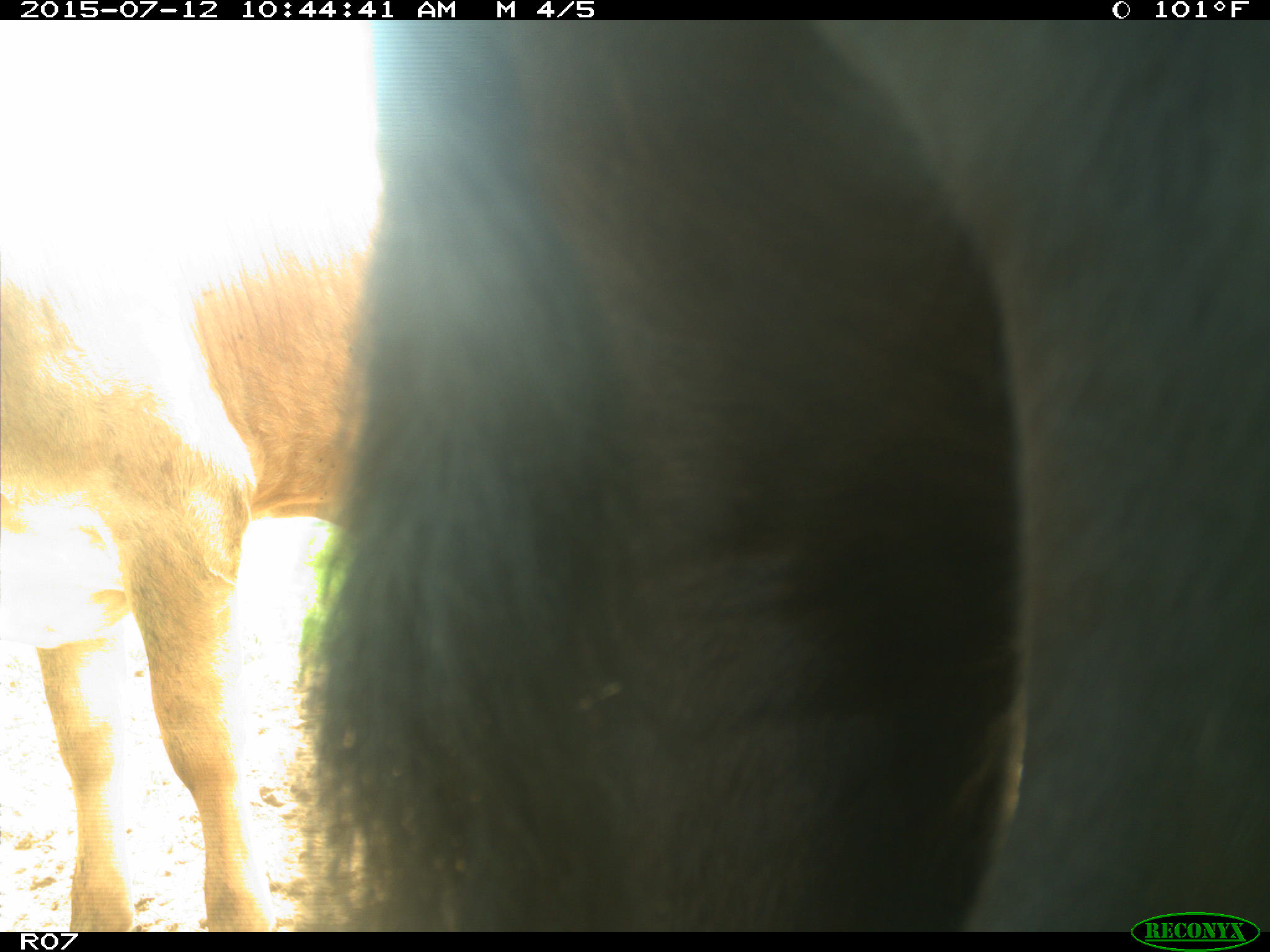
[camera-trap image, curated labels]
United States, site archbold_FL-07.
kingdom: Animalia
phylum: Chordata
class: Mammalia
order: Artiodactyla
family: Bovidae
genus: Bos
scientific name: Bos taurus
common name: domestic cow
Bos taurus (domestic cow).